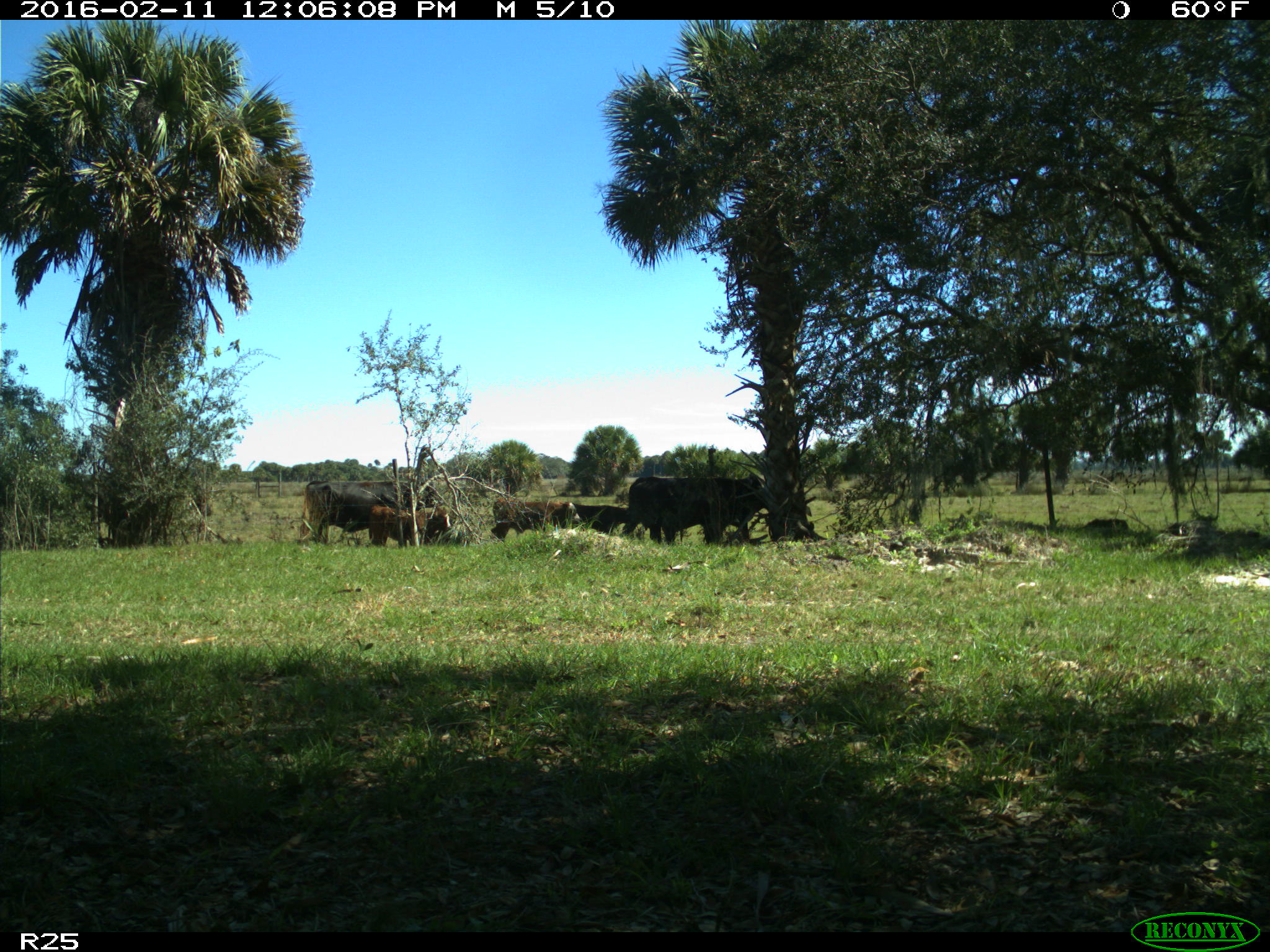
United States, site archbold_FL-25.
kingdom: Animalia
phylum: Chordata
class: Mammalia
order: Artiodactyla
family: Bovidae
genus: Bos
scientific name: Bos taurus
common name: domestic cow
Bos taurus (domestic cow).